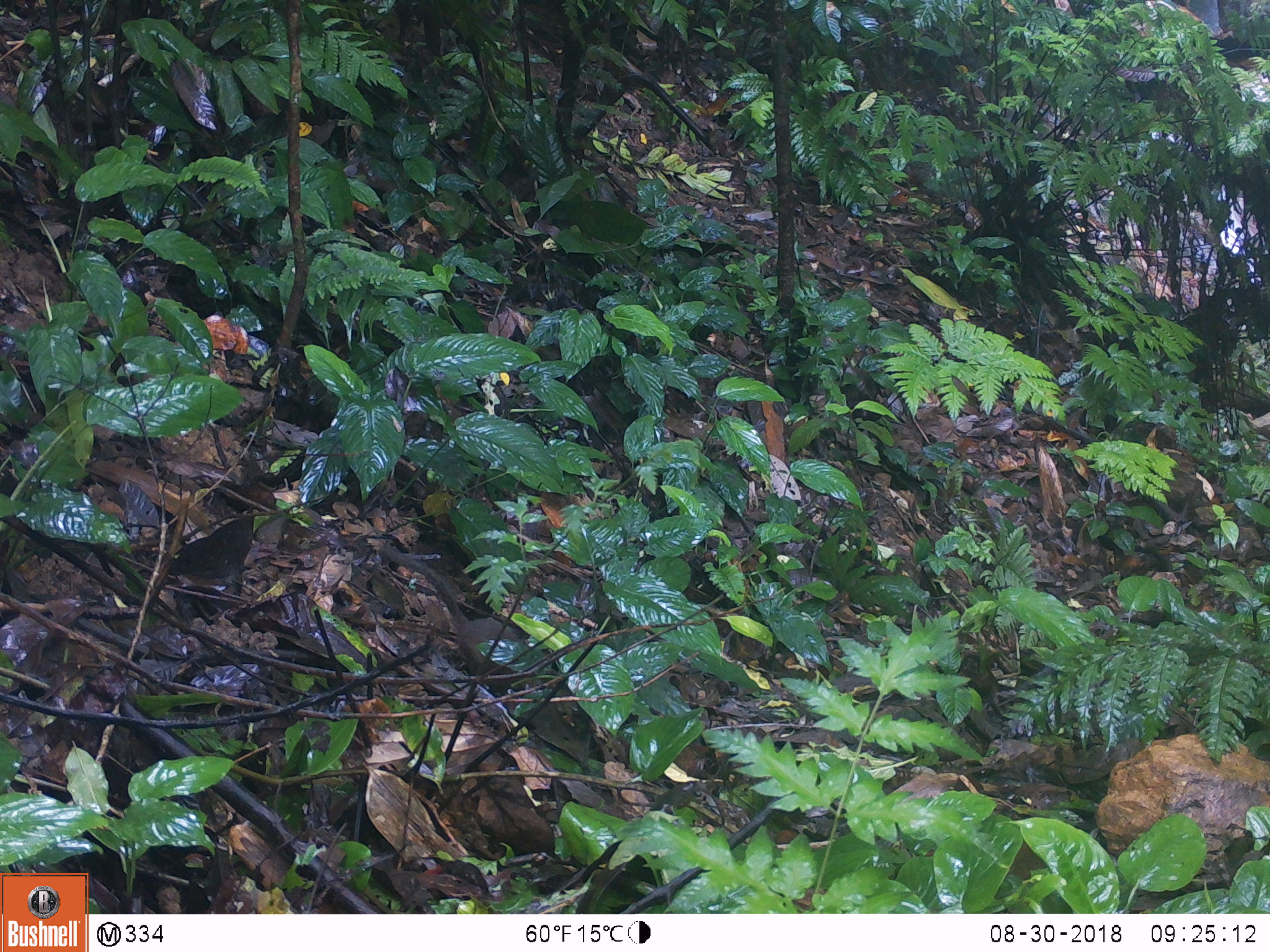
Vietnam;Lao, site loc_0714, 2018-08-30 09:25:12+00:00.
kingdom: Animalia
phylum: Chordata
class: Mammalia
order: Scandentia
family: Tupaiidae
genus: Tupaia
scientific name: Tupaia belangeri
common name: northern treeshrew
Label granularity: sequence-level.